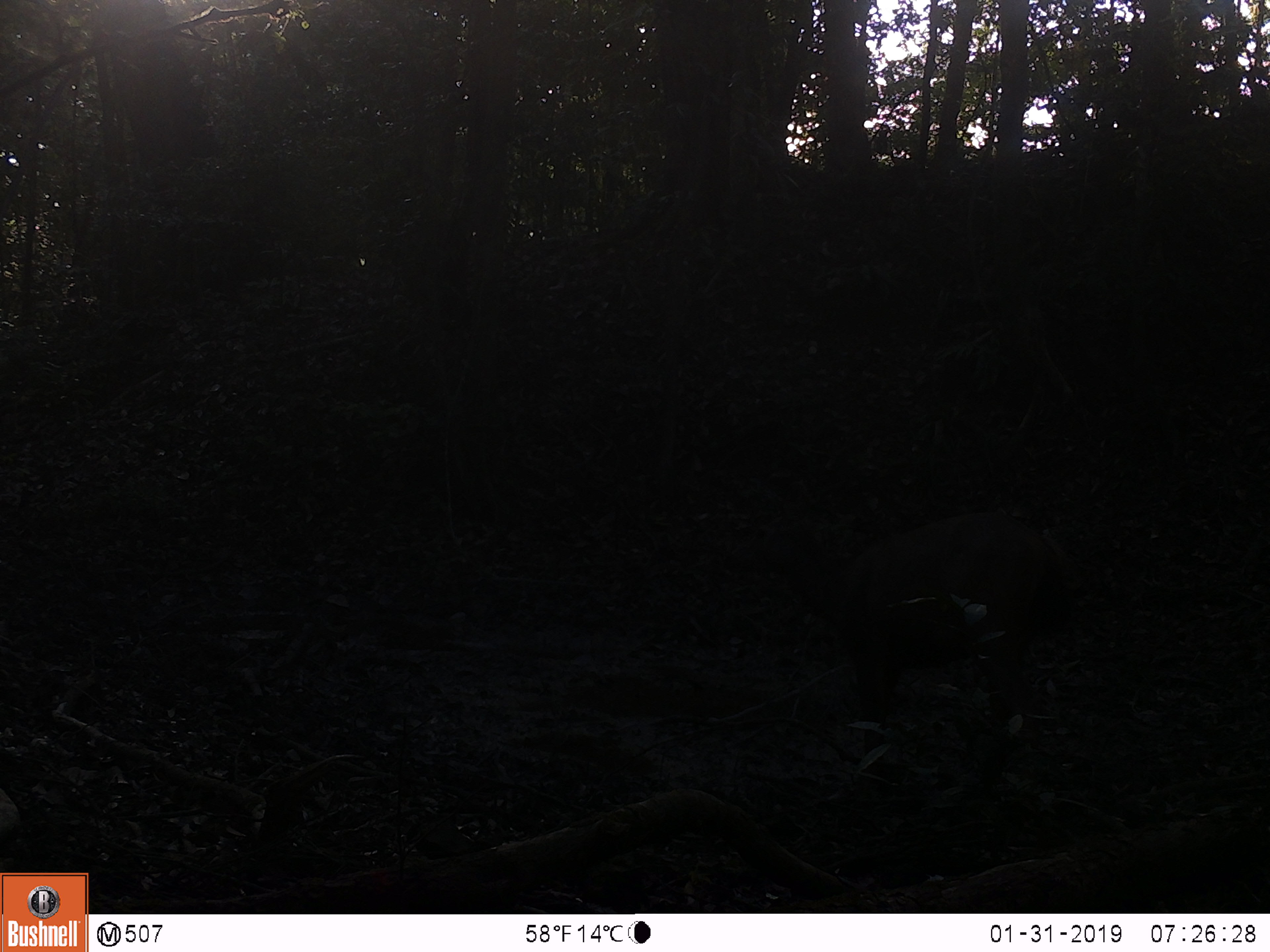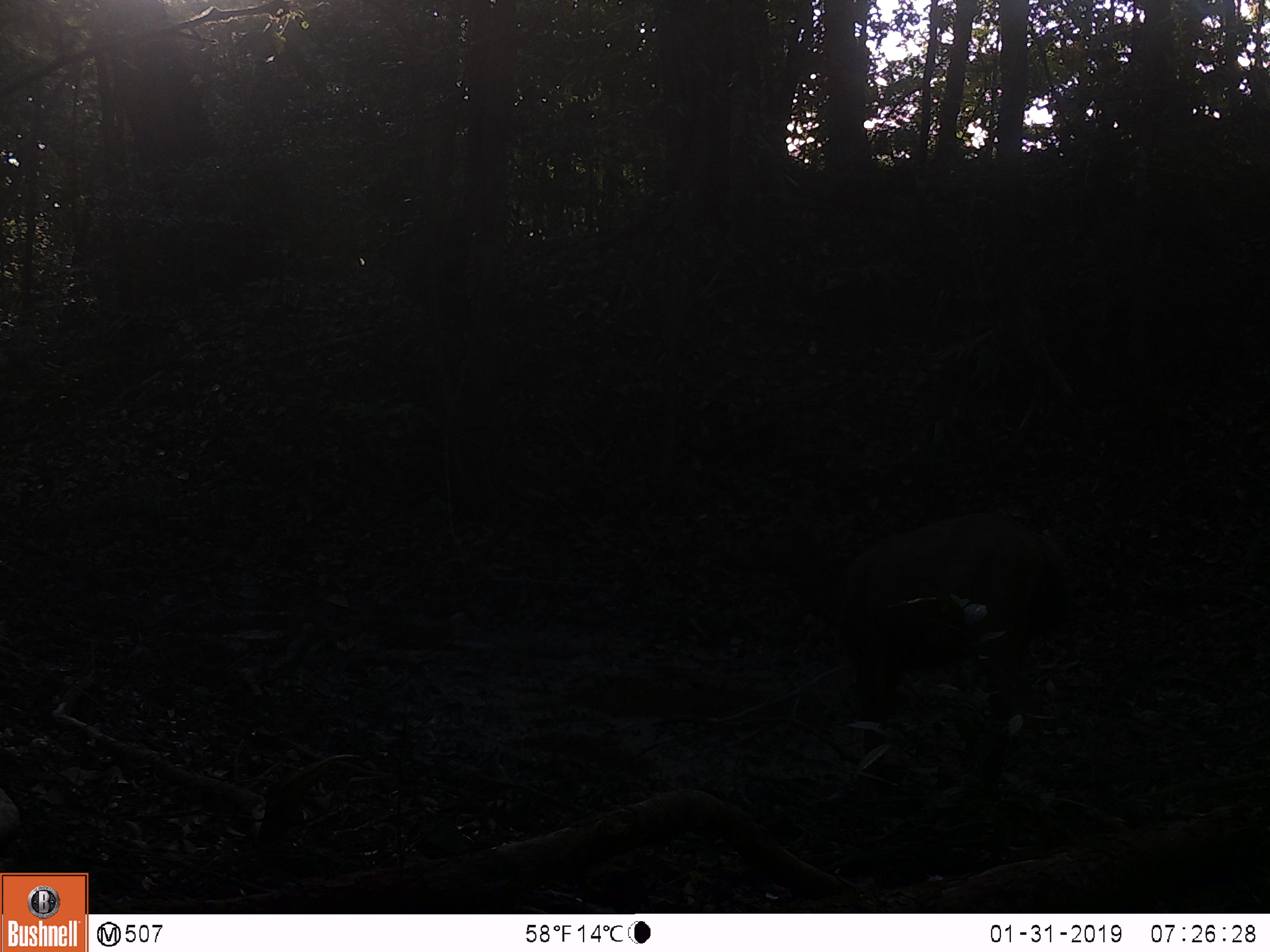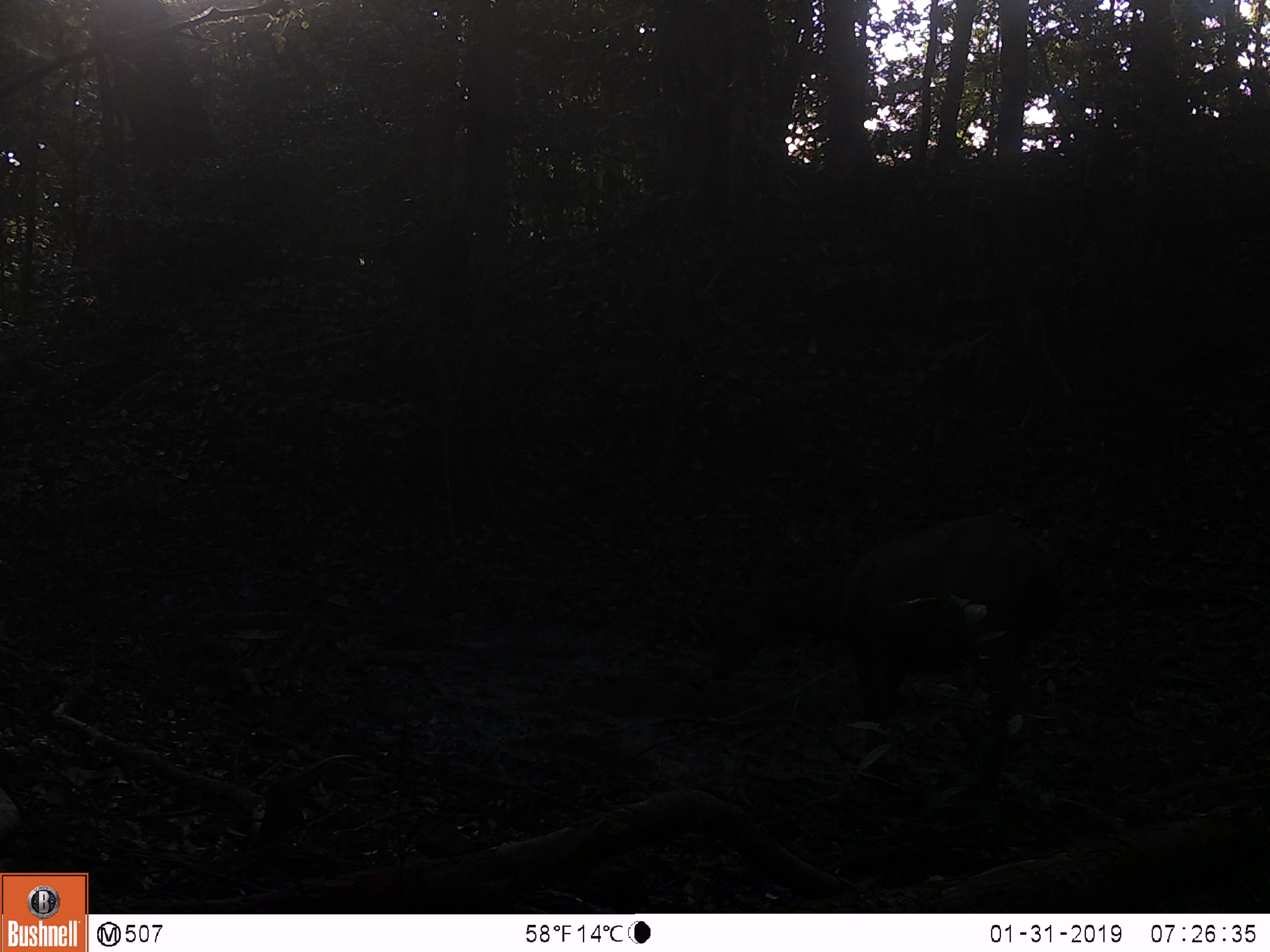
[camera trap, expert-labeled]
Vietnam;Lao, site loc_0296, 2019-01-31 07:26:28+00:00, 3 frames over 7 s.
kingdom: Animalia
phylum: Chordata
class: Mammalia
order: Artiodactyla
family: Cervidae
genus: Rusa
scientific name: Rusa unicolor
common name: sambar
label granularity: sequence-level